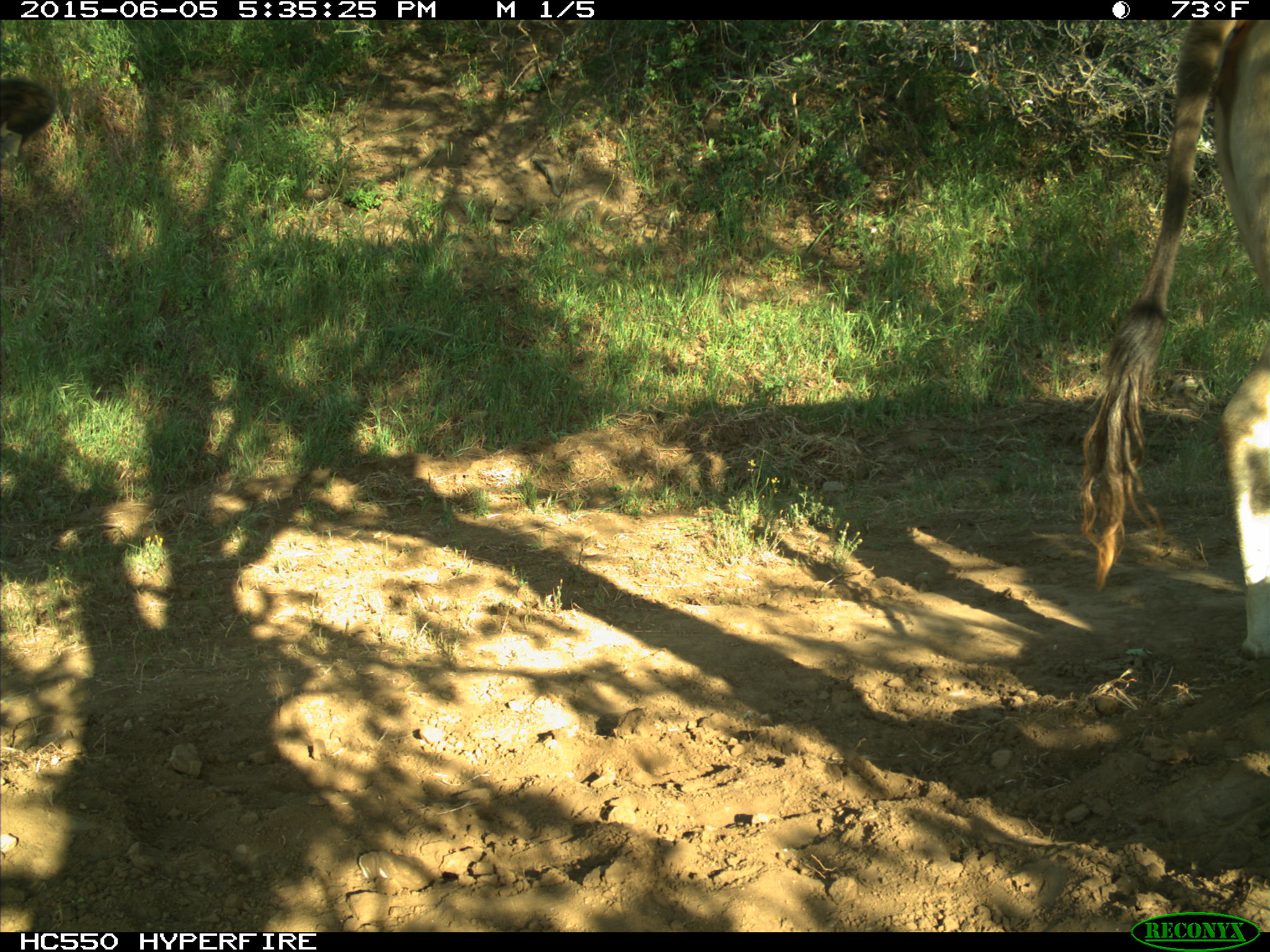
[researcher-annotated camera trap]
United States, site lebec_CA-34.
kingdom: Animalia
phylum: Chordata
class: Mammalia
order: Artiodactyla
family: Bovidae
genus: Bos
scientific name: Bos taurus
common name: domestic cow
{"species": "Bos taurus (domestic cow)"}